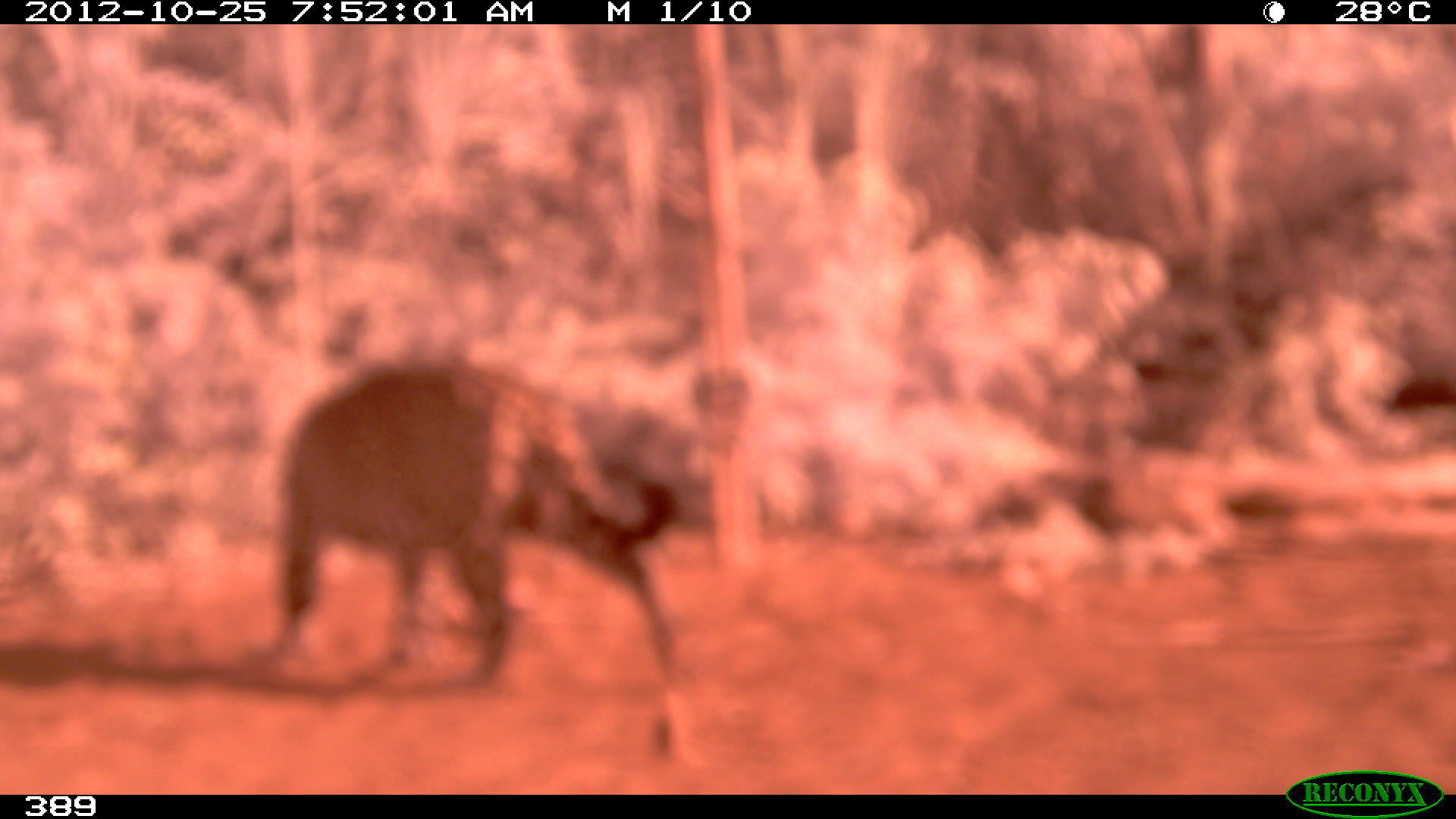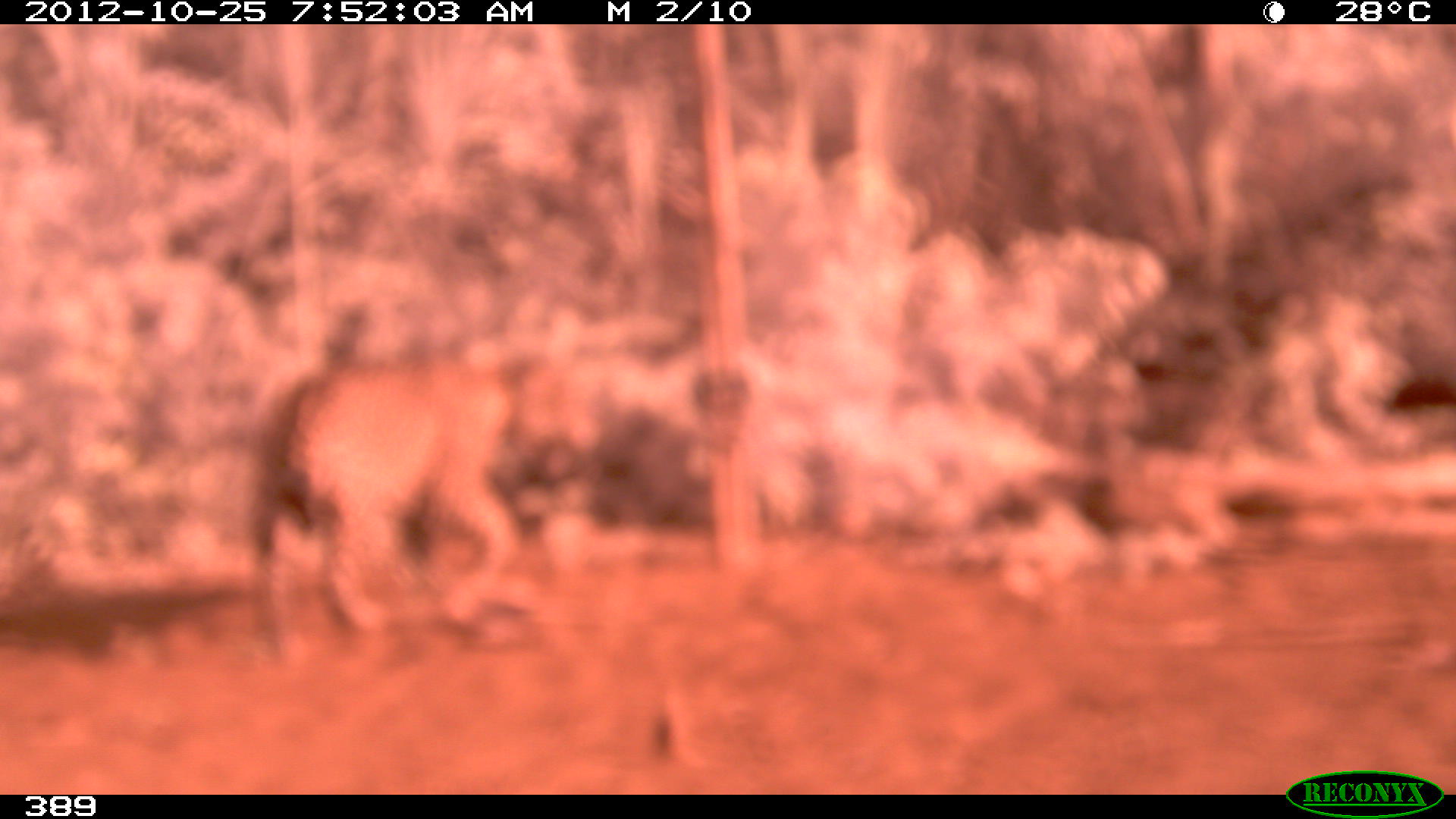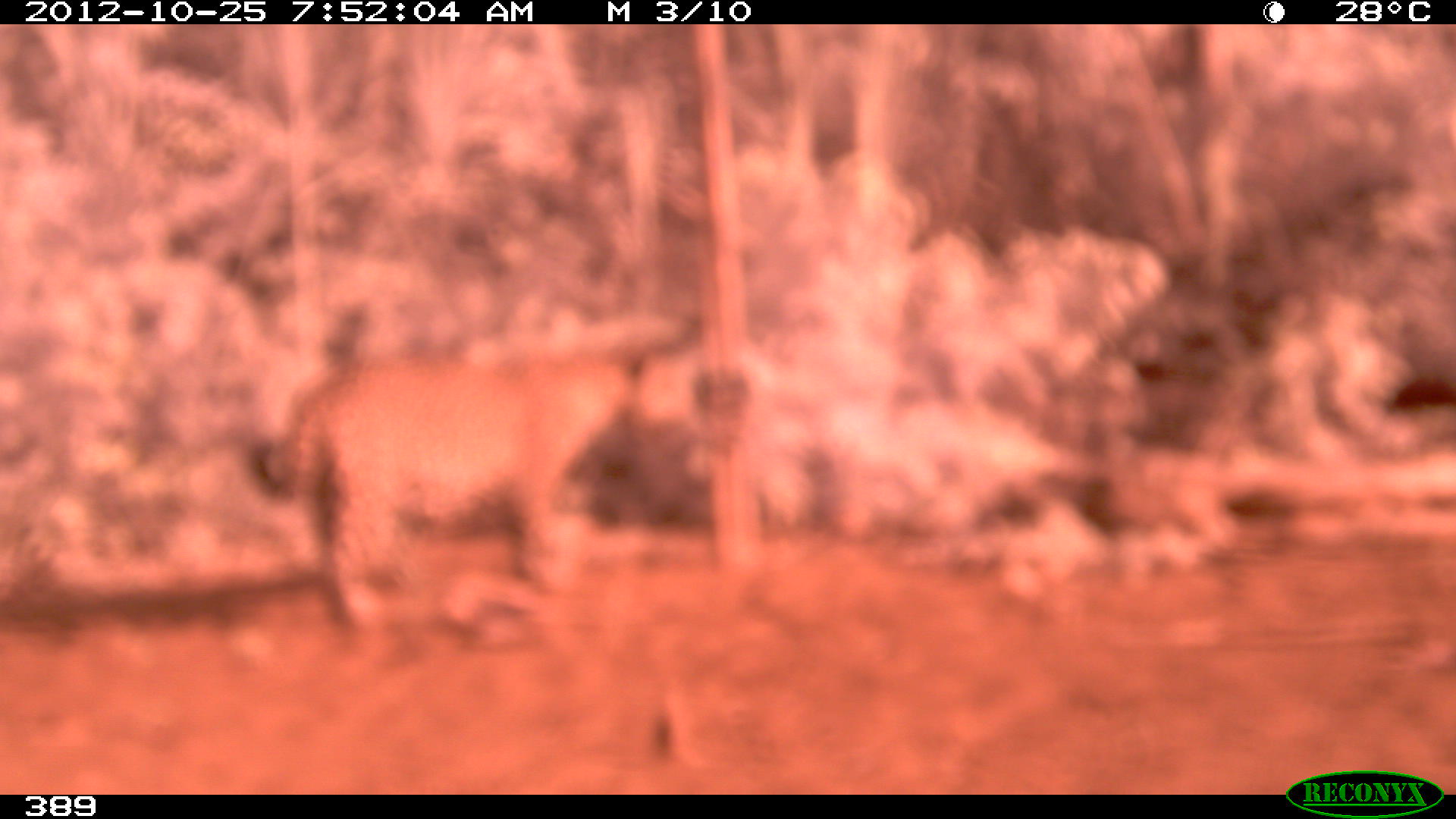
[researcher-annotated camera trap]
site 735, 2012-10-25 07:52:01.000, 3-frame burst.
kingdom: Animalia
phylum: Chordata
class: Mammalia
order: Carnivora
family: Felidae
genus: Panthera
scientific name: Panthera onca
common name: jaguar